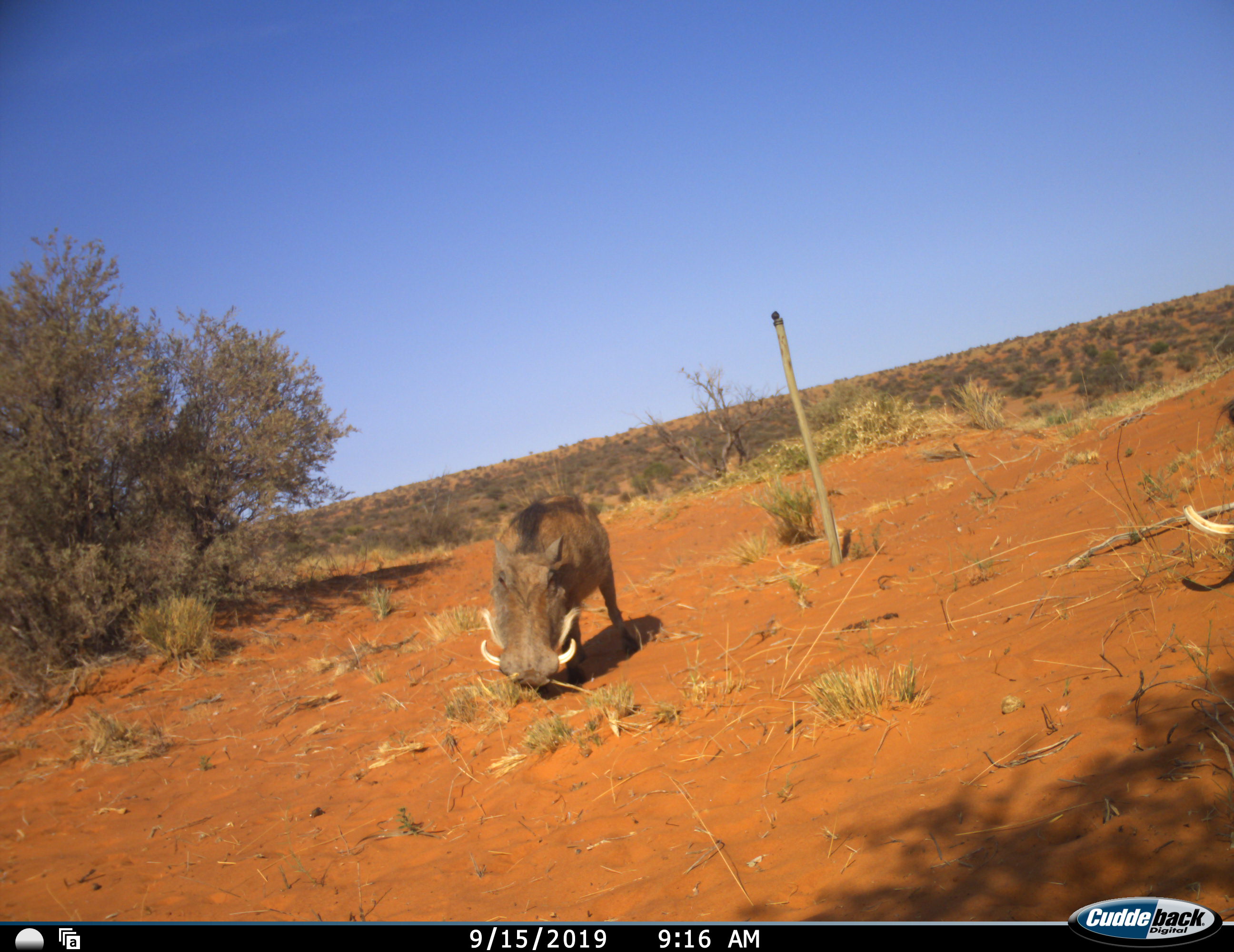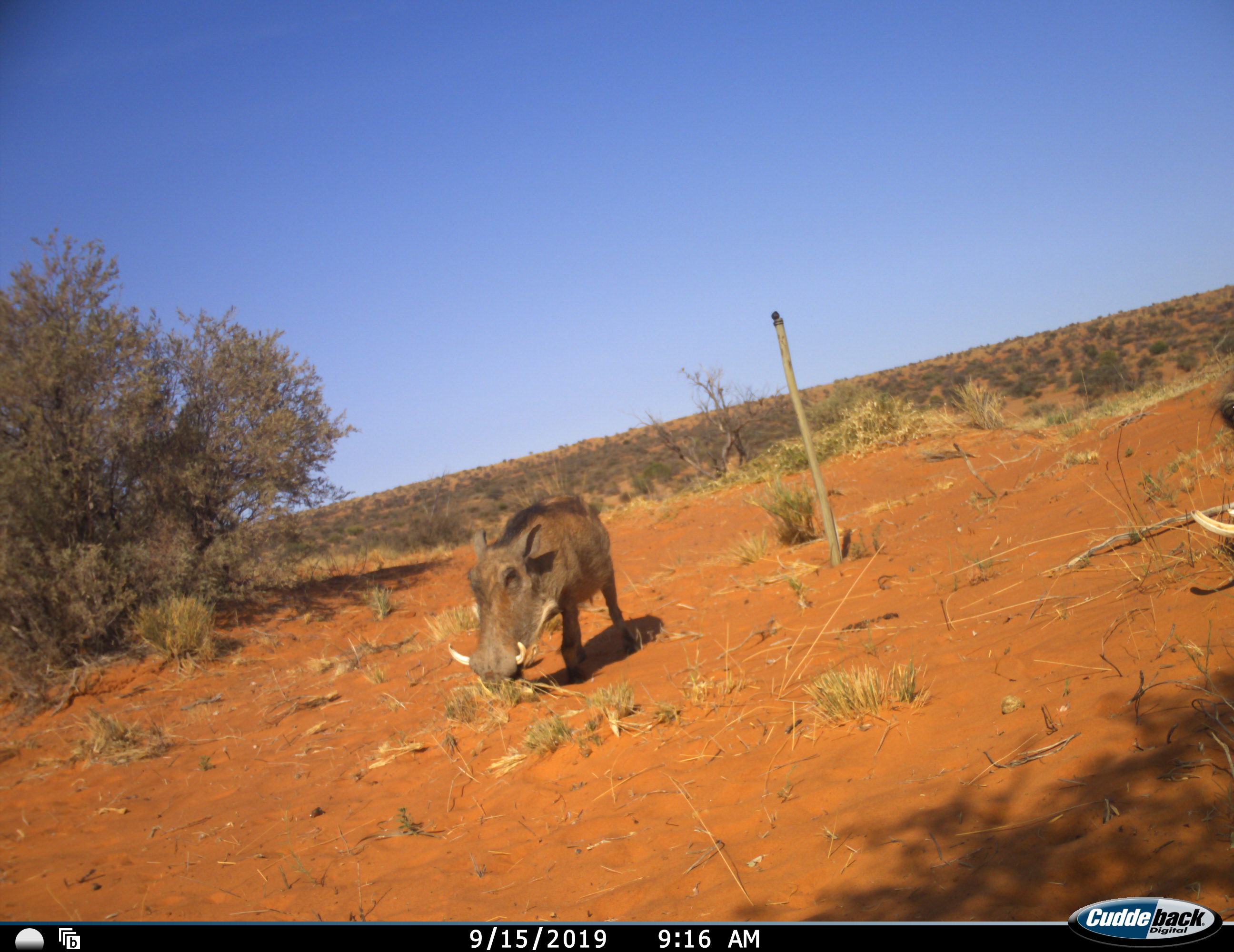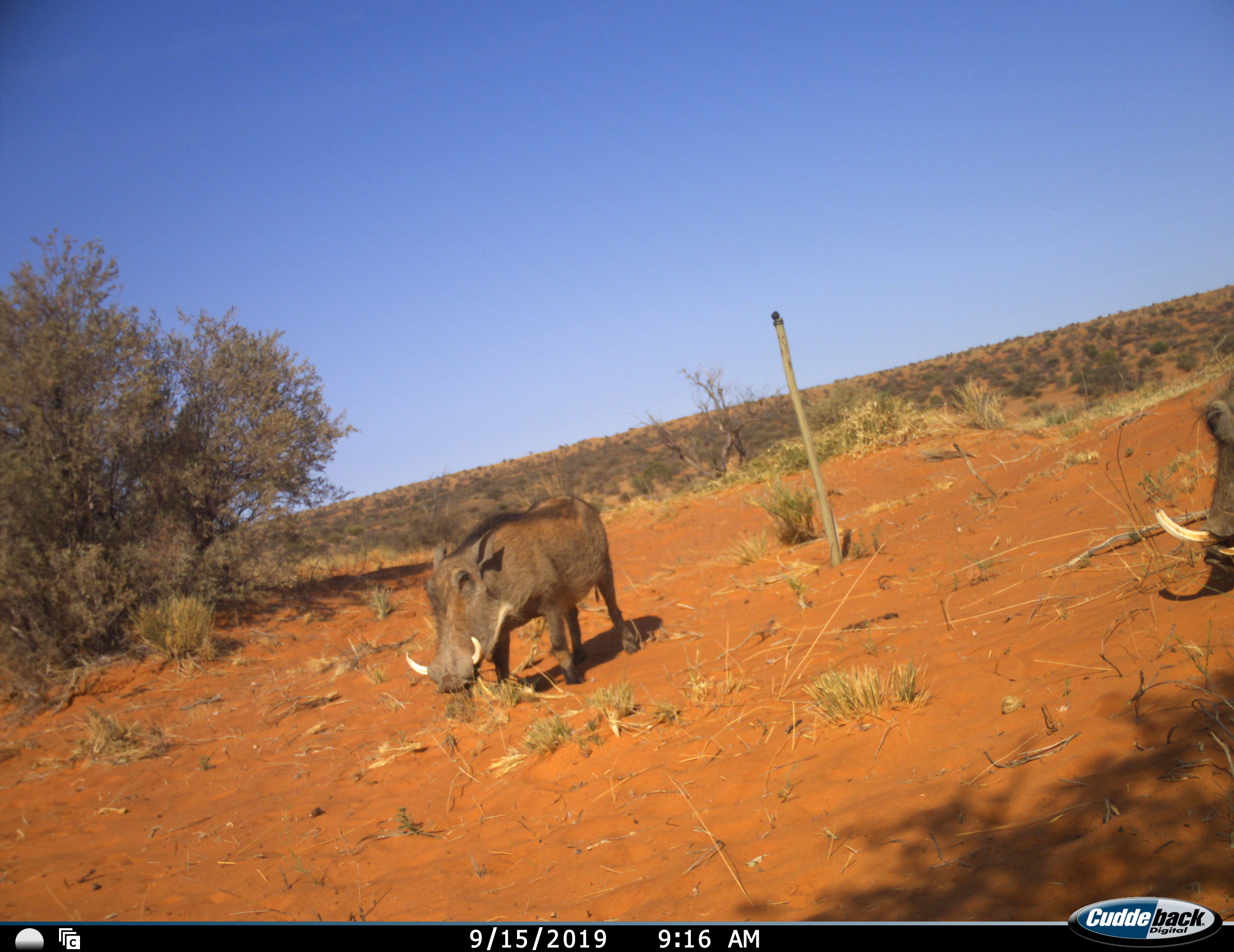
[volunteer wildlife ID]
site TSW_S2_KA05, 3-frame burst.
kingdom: Animalia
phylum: Chordata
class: Mammalia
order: Artiodactyla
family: Suidae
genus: Phacochoerus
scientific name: Phacochoerus africanus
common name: warthog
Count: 2.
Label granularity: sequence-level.